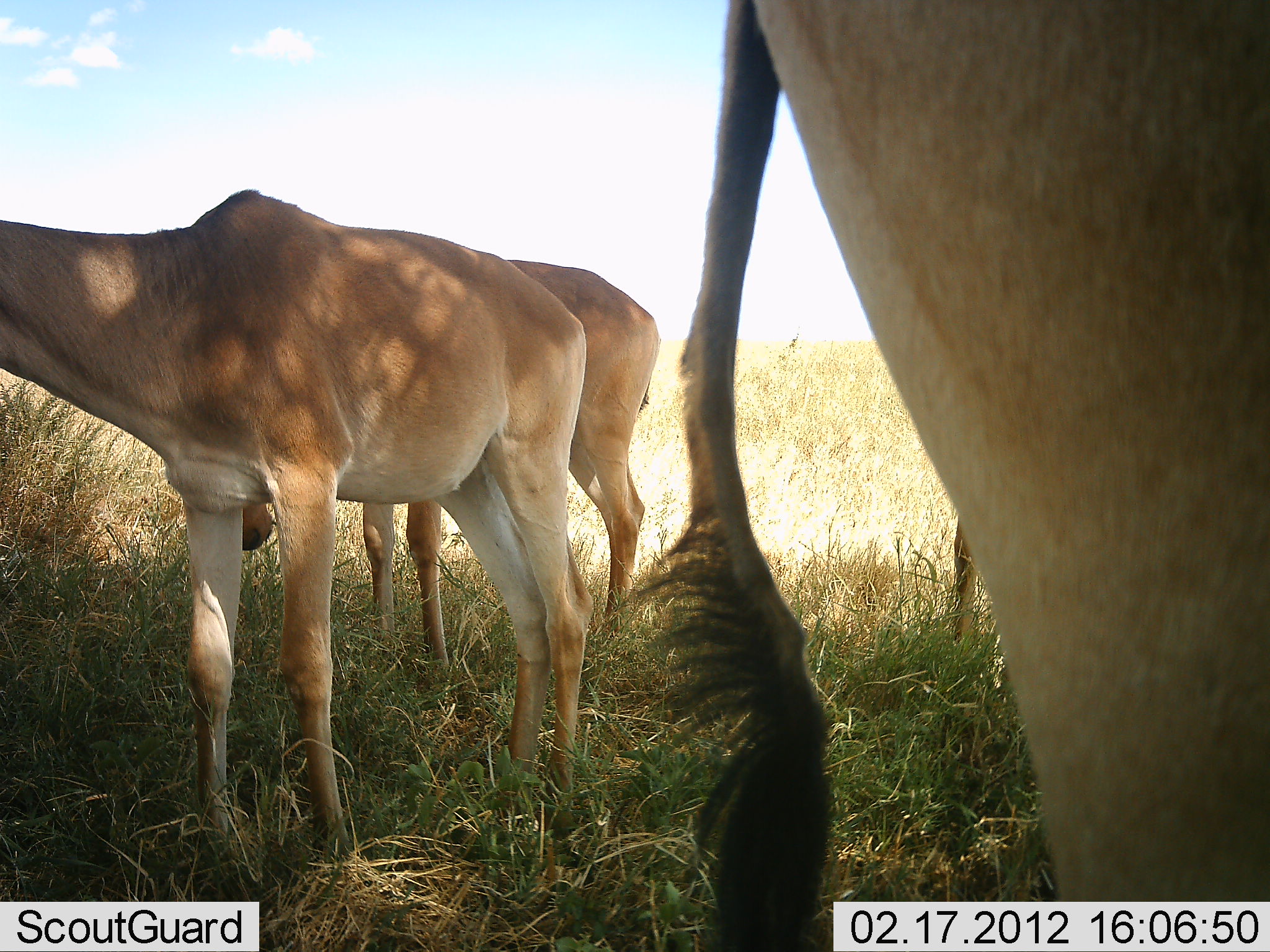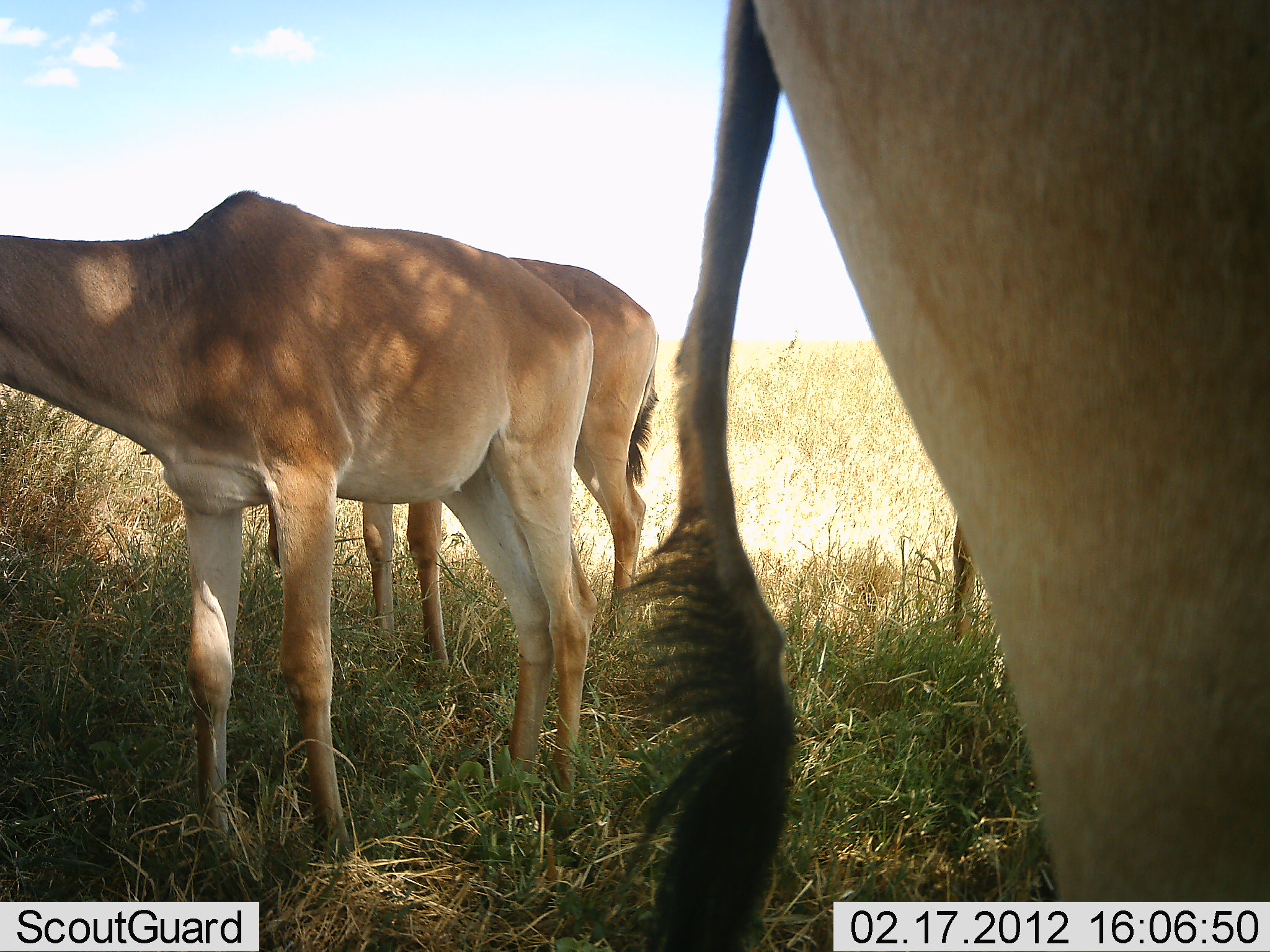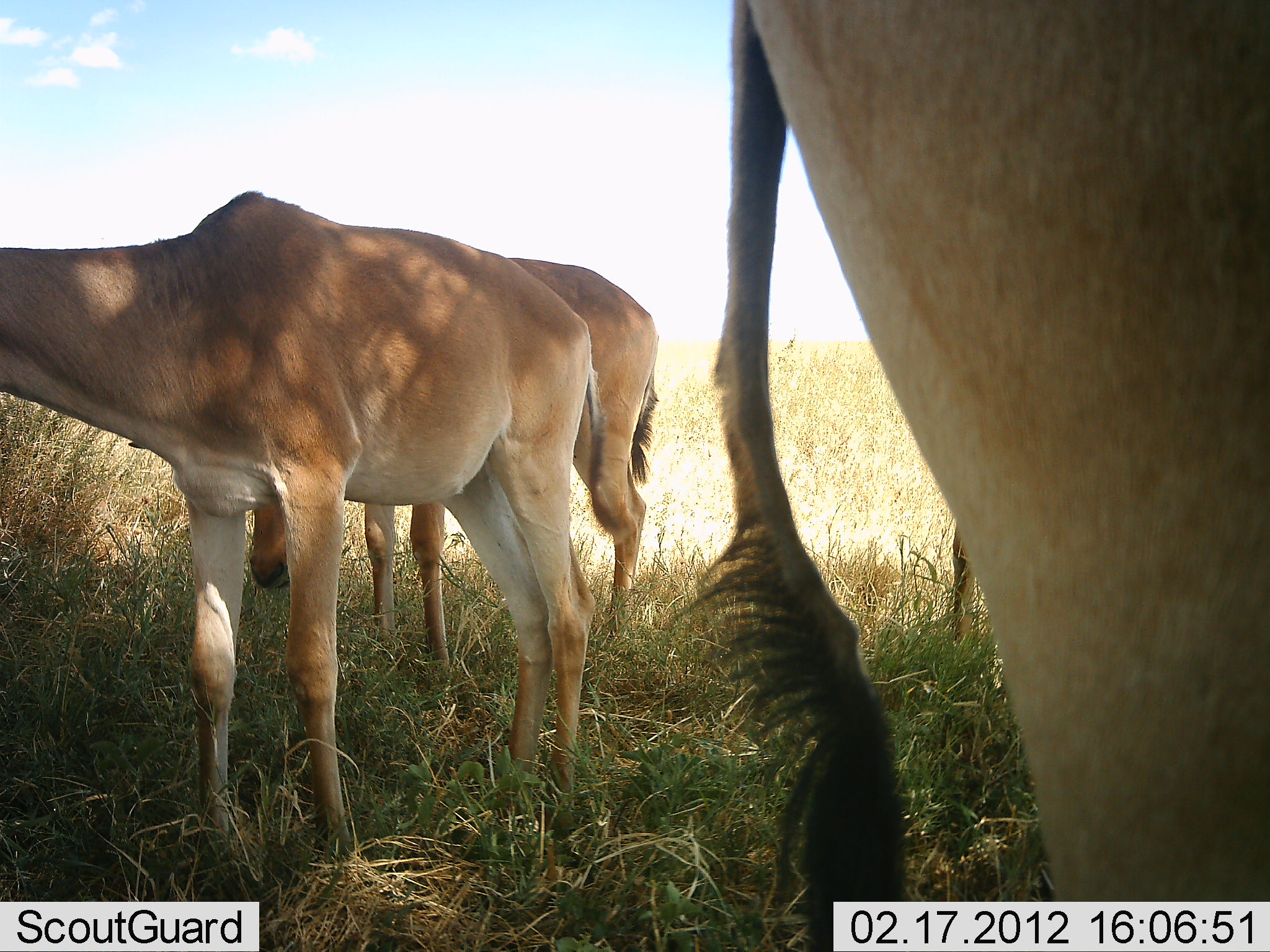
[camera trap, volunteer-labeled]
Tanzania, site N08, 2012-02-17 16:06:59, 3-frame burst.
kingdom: Animalia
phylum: Chordata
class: Mammalia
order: Artiodactyla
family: Bovidae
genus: Alcelaphus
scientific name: Alcelaphus buselaphus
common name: hartebeest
Hartebeest (Alcelaphus buselaphus), count 3. Behavior (volunteer vote fractions): standing 85%, resting 0%, moving 0%, interacting 0%. Young present (vote fraction): 8%. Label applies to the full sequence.